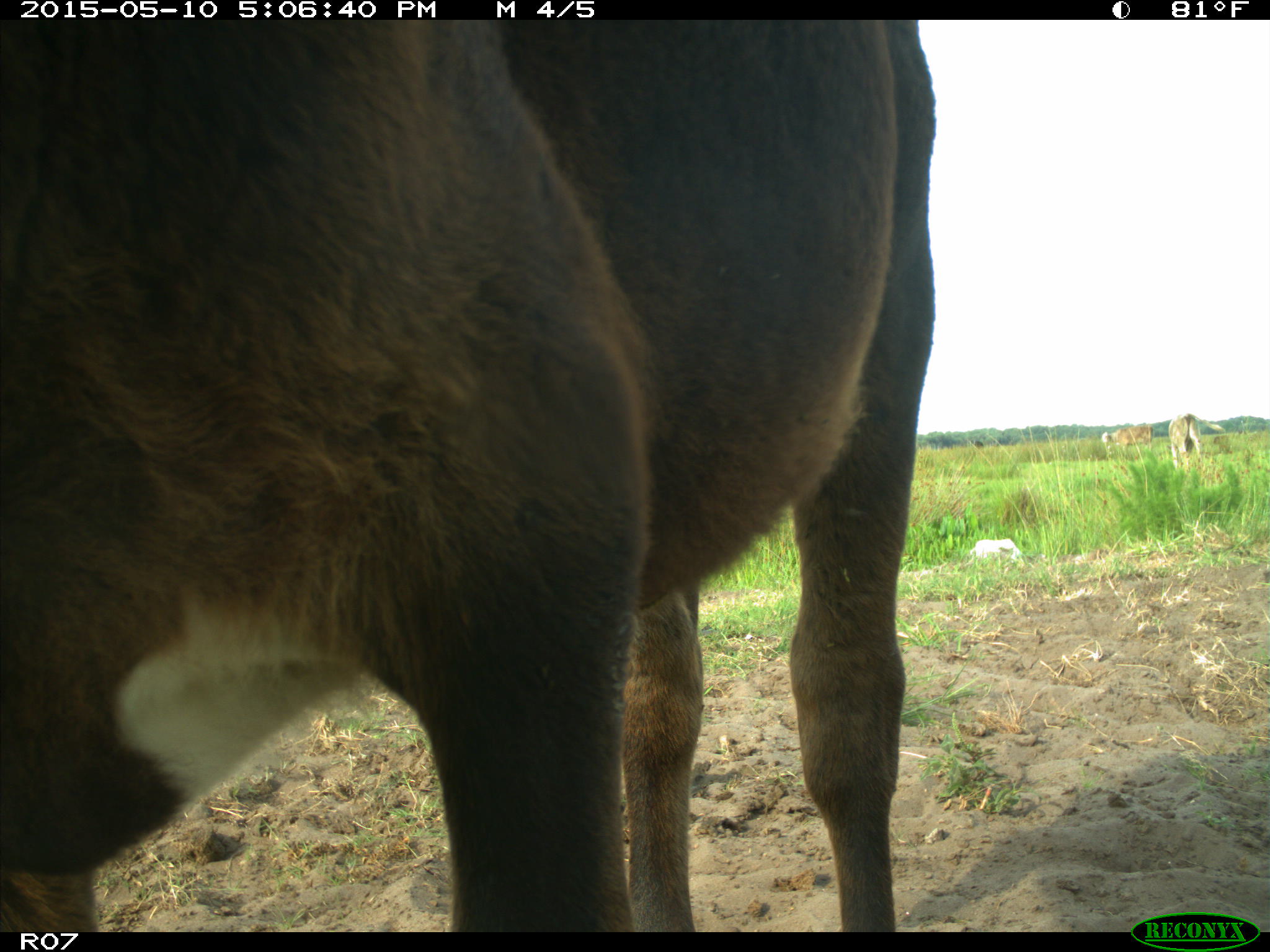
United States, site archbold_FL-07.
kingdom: Animalia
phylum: Chordata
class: Mammalia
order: Artiodactyla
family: Bovidae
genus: Bos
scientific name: Bos taurus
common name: domestic cow